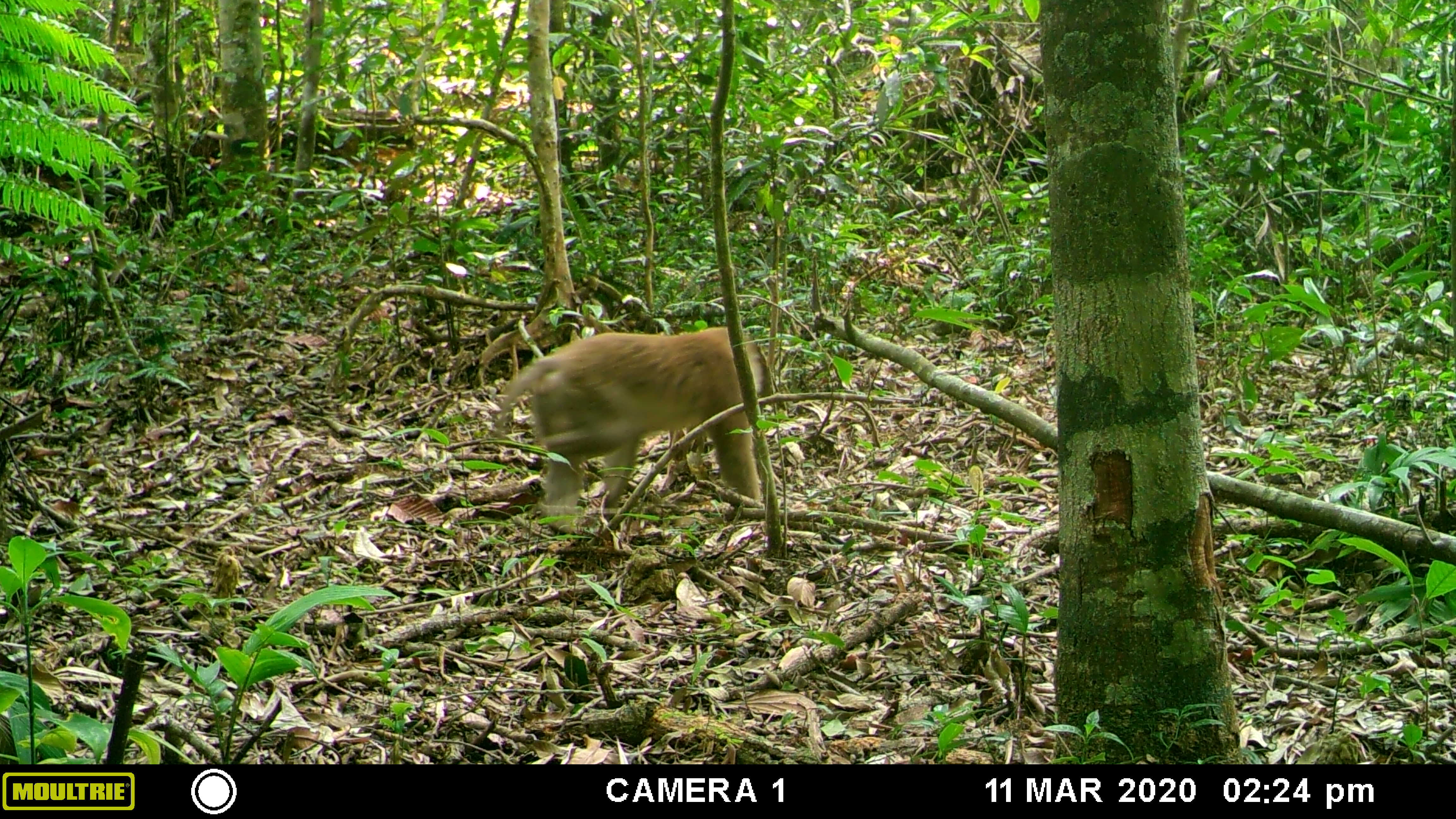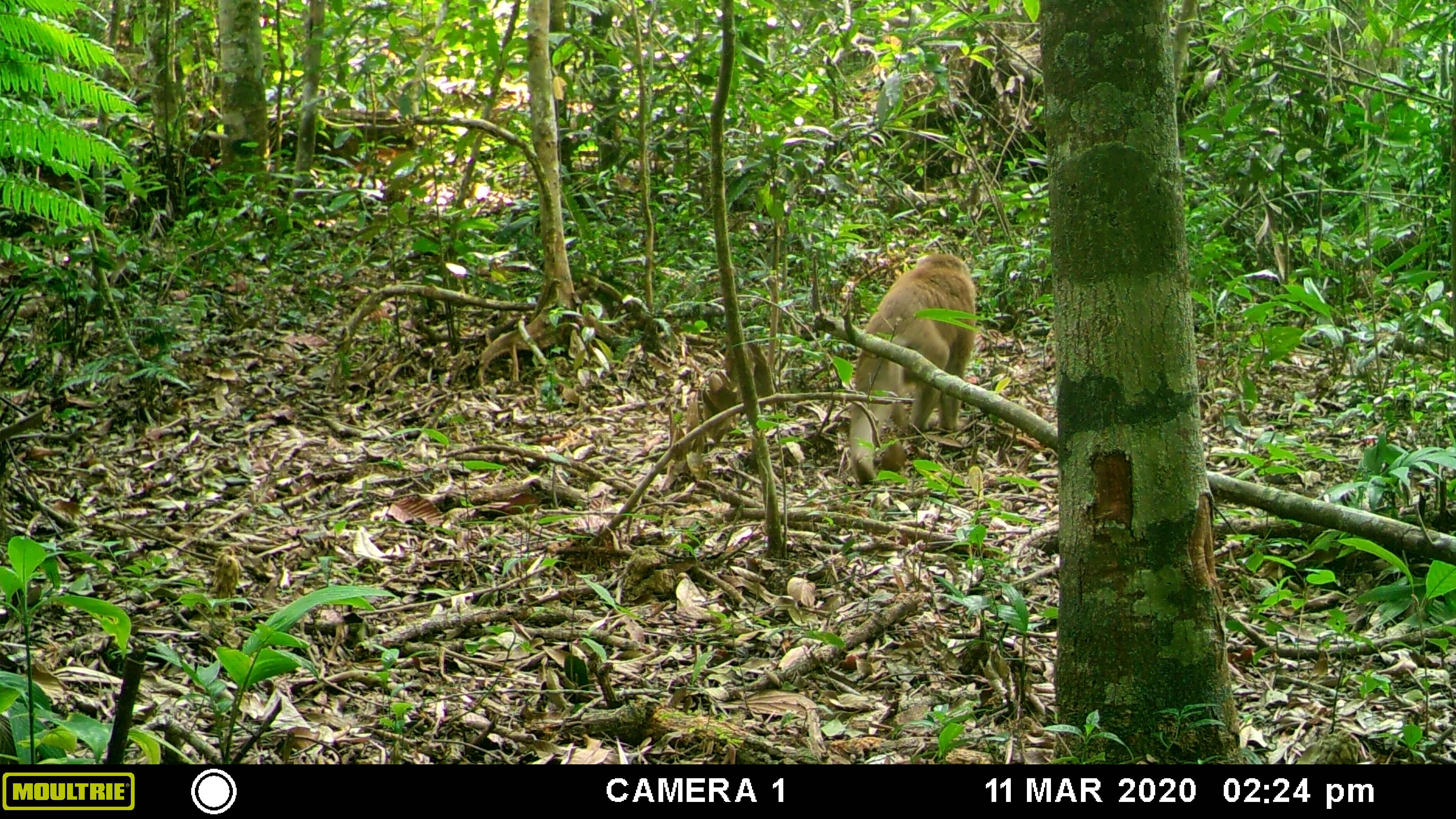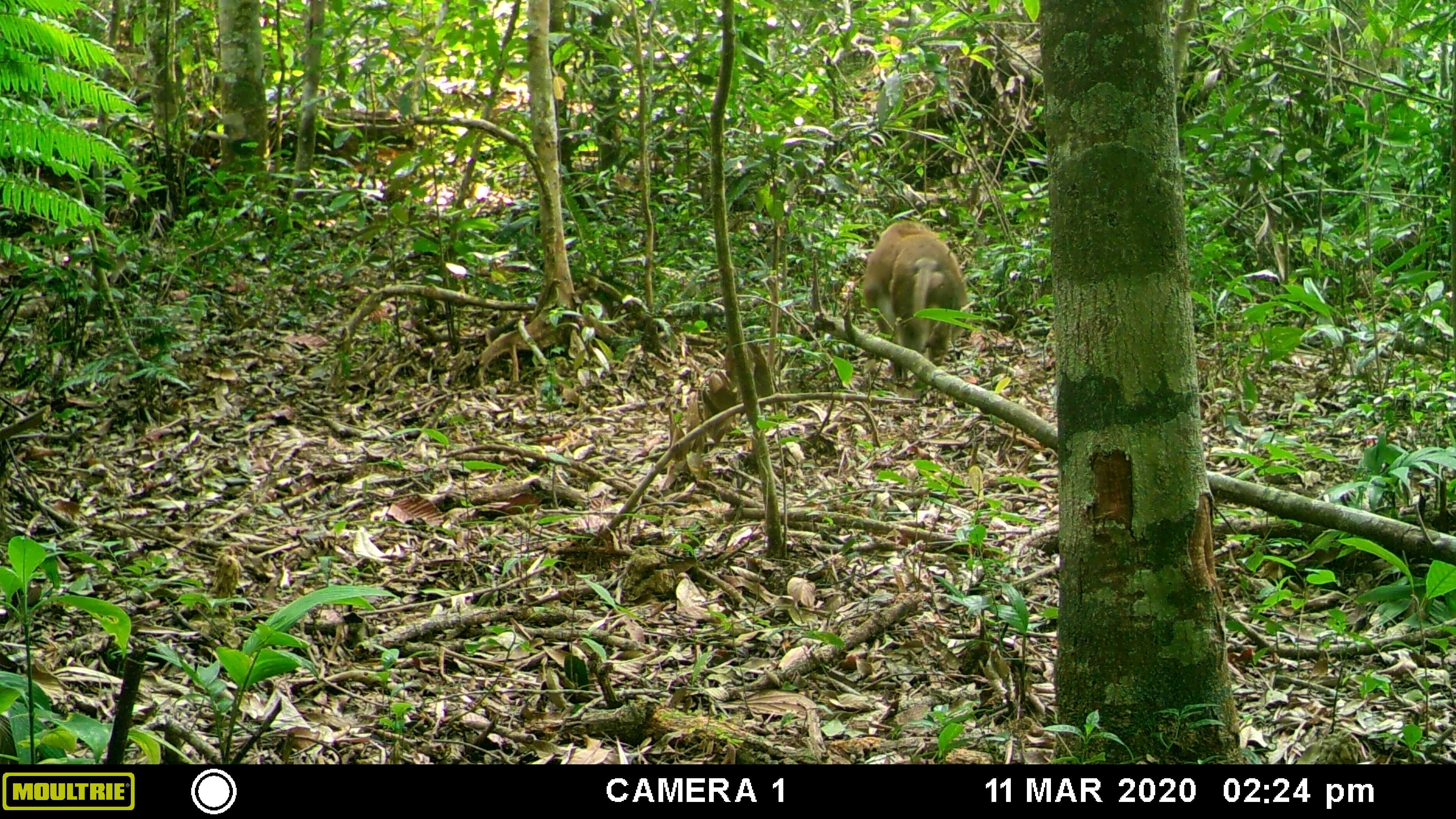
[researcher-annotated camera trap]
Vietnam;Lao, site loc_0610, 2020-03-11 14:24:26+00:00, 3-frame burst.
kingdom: Animalia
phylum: Chordata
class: Mammalia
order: Primates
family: Cercopithecidae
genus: Macaca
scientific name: Macaca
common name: macaques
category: assam or rhesus macaque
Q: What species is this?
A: Assam or rhesus macaque (macaques) (Macaca).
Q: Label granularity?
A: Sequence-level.